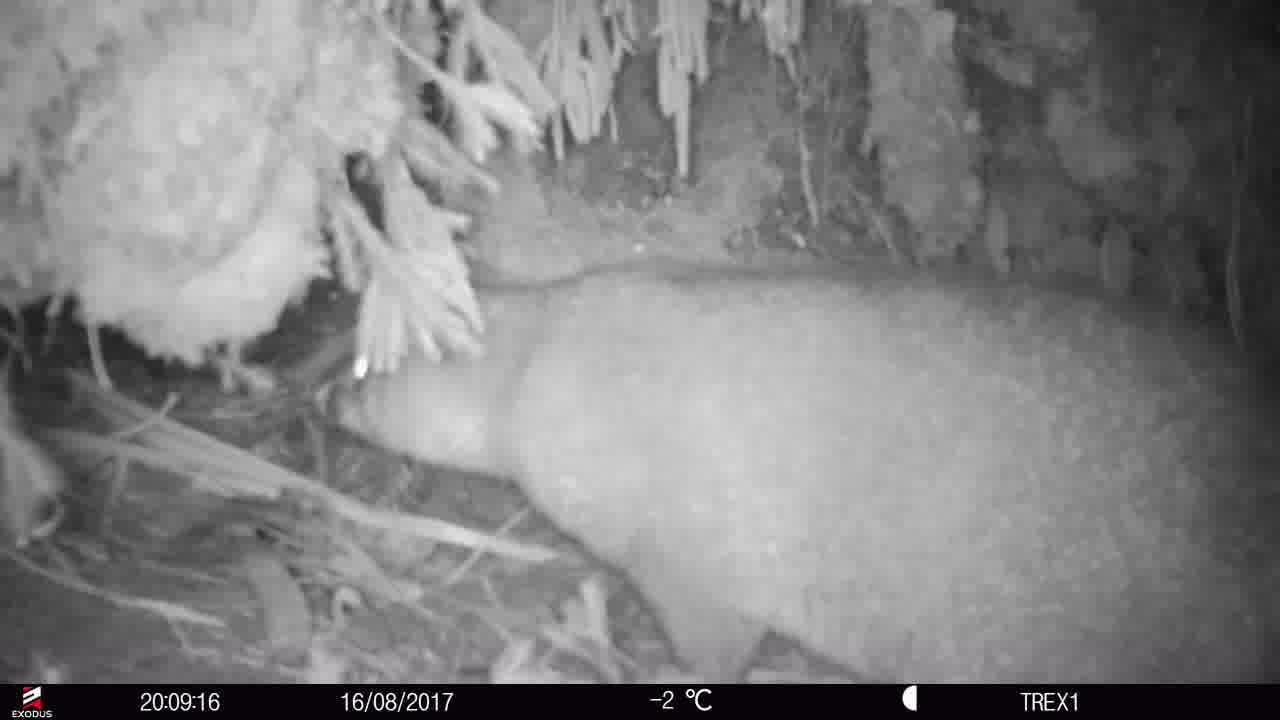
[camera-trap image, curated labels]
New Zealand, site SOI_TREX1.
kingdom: Animalia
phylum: Chordata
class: Mammalia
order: Diprotodontia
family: Phalangeridae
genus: Trichosurus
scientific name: Trichosurus vulpecula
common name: common brushtail possum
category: possum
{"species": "possum (common brushtail possum) (Trichosurus vulpecula)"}